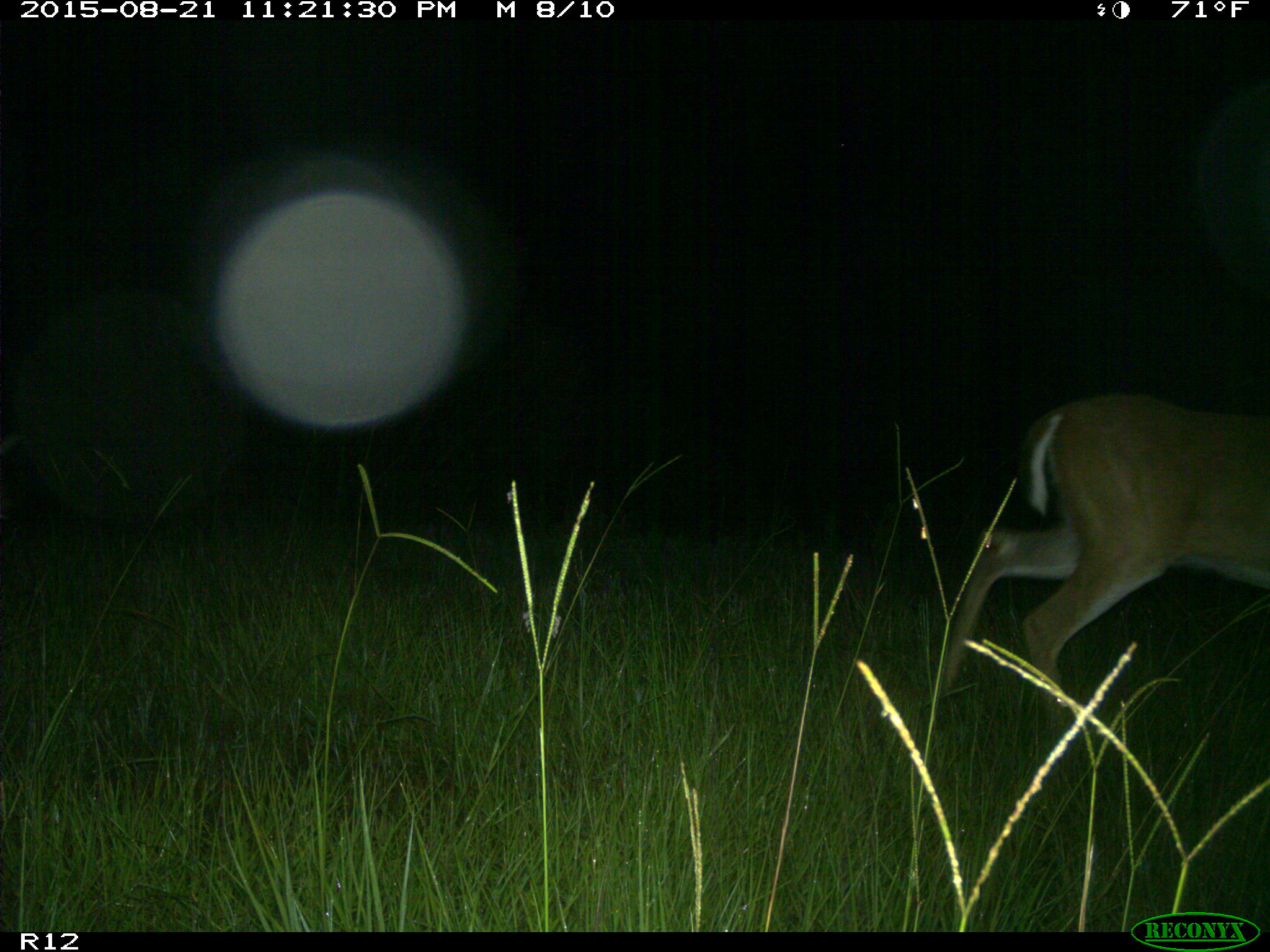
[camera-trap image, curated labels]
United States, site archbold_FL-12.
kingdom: Animalia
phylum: Chordata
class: Mammalia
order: Artiodactyla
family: Cervidae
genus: Odocoileus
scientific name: Odocoileus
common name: deer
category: unidentified deer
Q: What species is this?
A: Unidentified deer (deer) (Odocoileus).